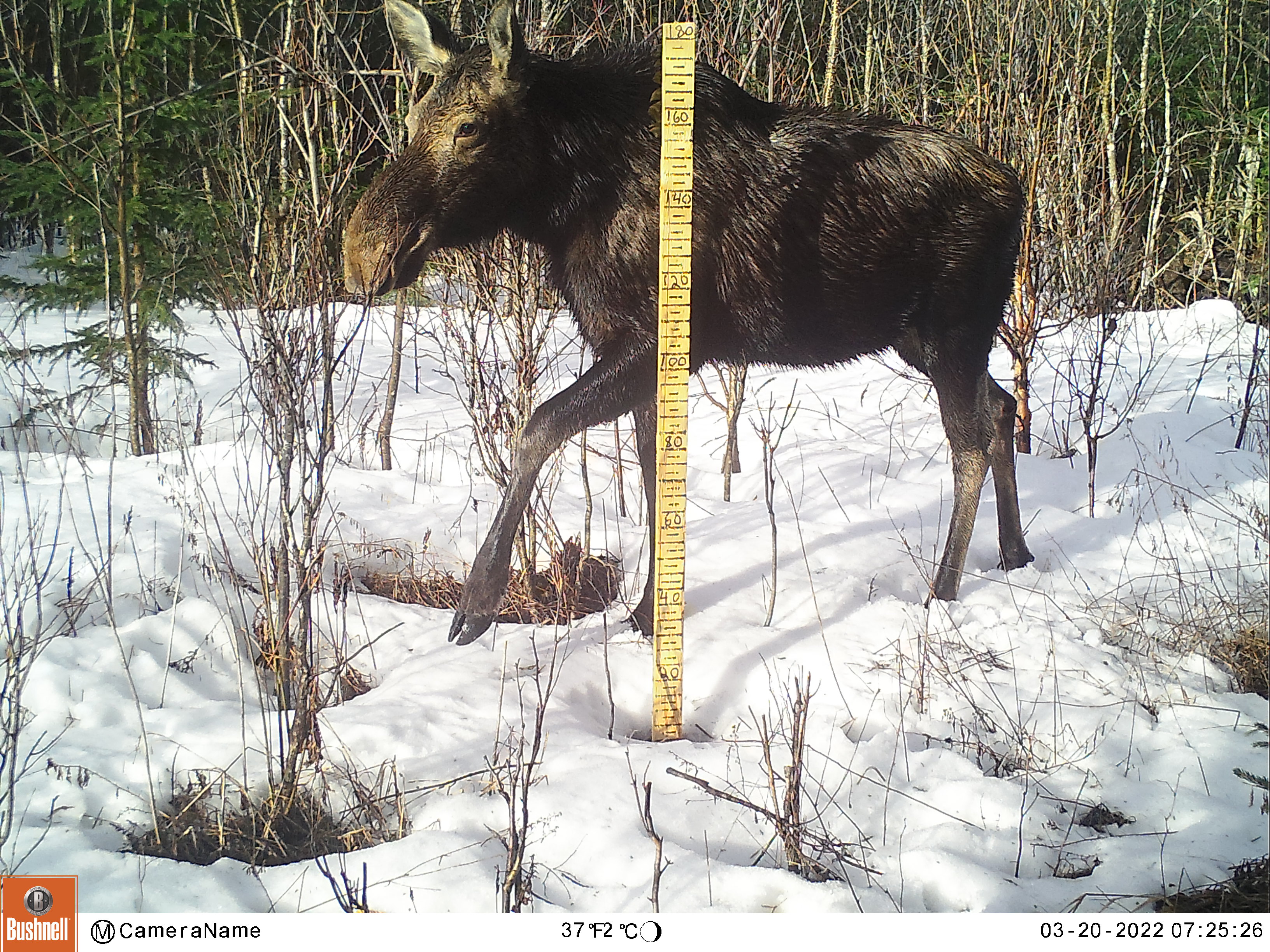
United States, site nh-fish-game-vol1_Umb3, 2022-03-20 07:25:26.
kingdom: Animalia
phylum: Chordata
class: Mammalia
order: Artiodactyla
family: Cervidae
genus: Alces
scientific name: Alces alces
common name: moose